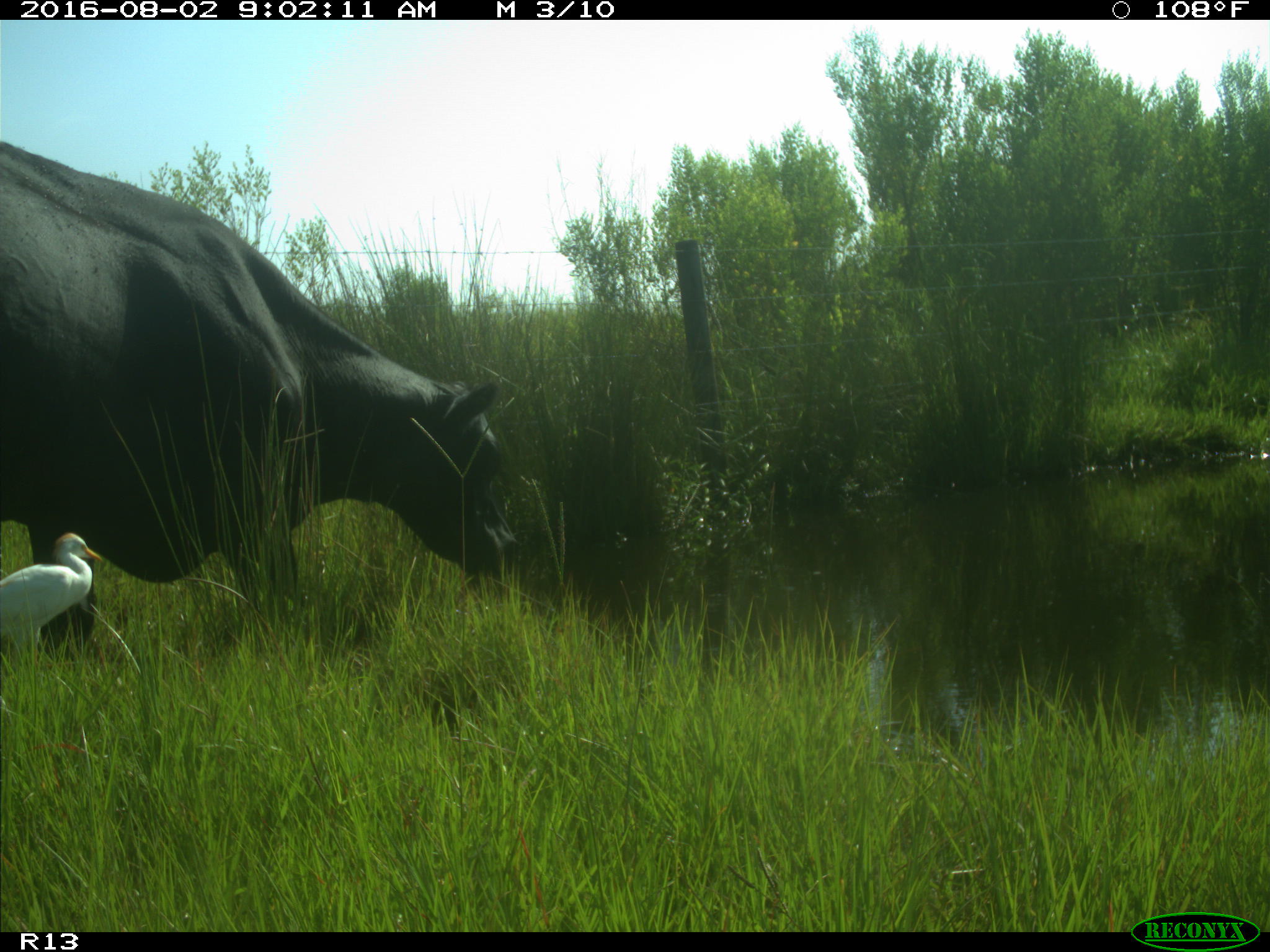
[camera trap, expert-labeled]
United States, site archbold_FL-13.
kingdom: Animalia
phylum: Chordata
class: Mammalia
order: Artiodactyla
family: Bovidae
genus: Bos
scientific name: Bos taurus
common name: domestic cow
Bos taurus (domestic cow).